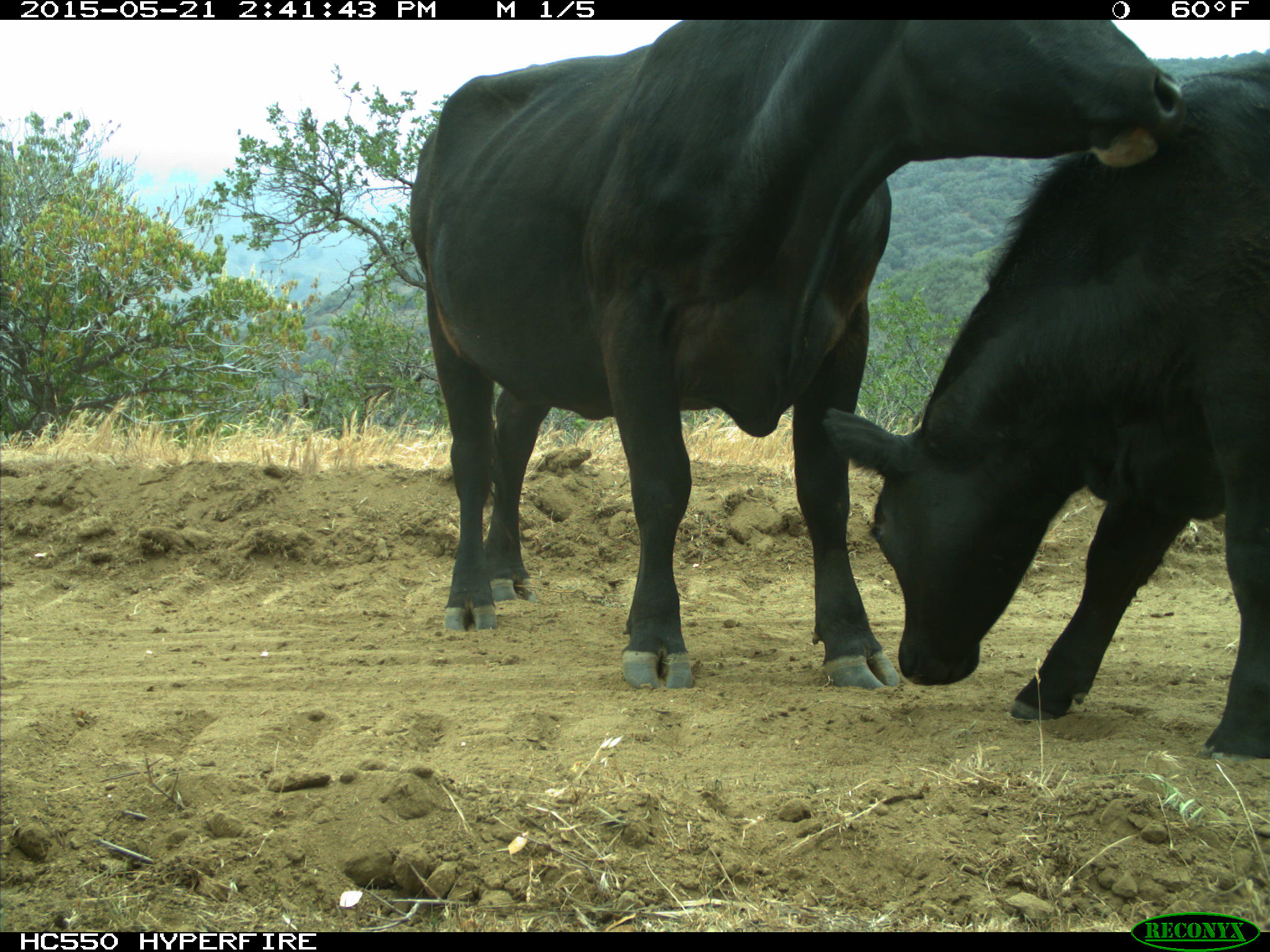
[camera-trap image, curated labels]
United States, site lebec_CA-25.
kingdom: Animalia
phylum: Chordata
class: Mammalia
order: Artiodactyla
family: Bovidae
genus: Bos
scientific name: Bos taurus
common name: domestic cow